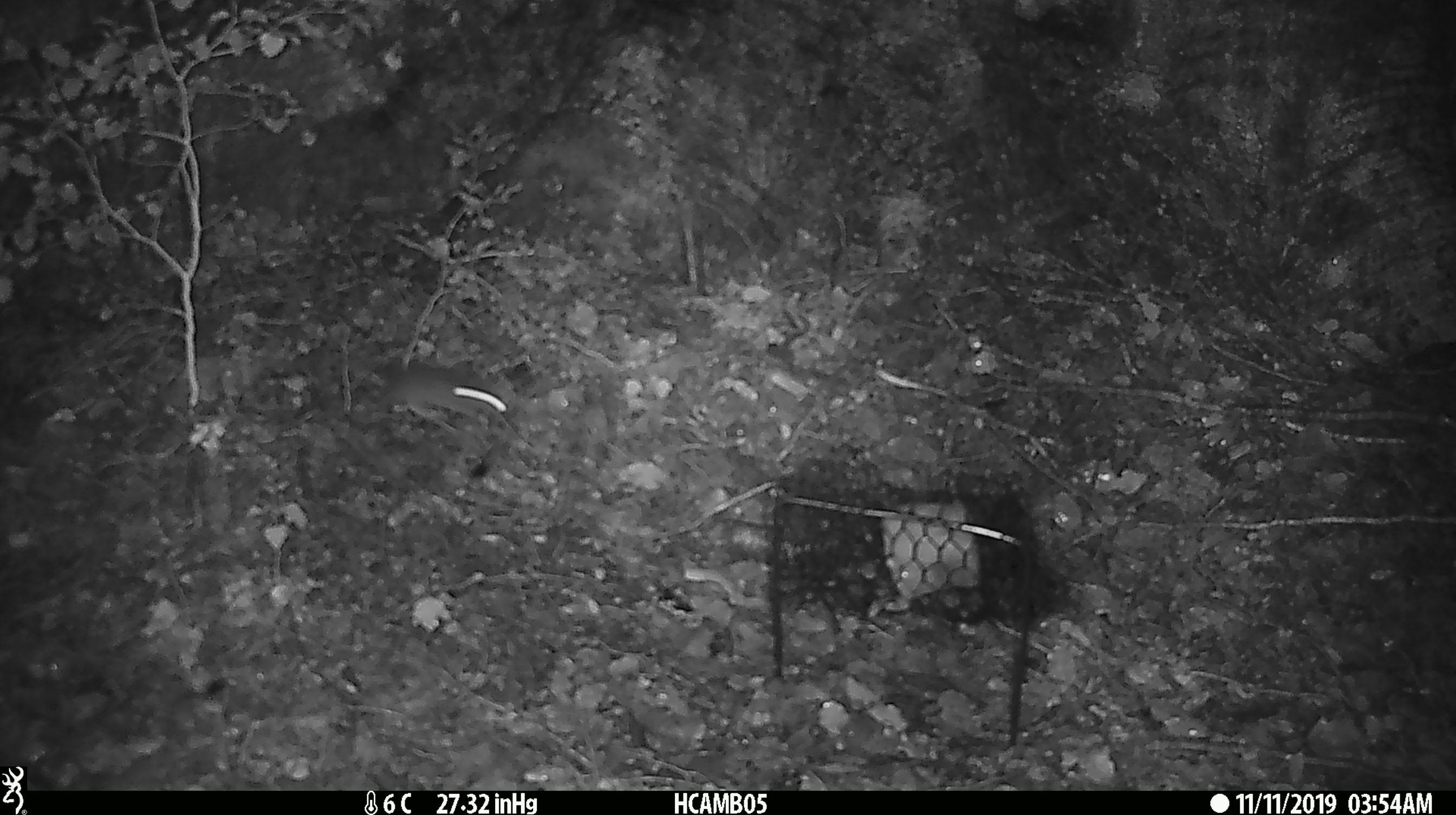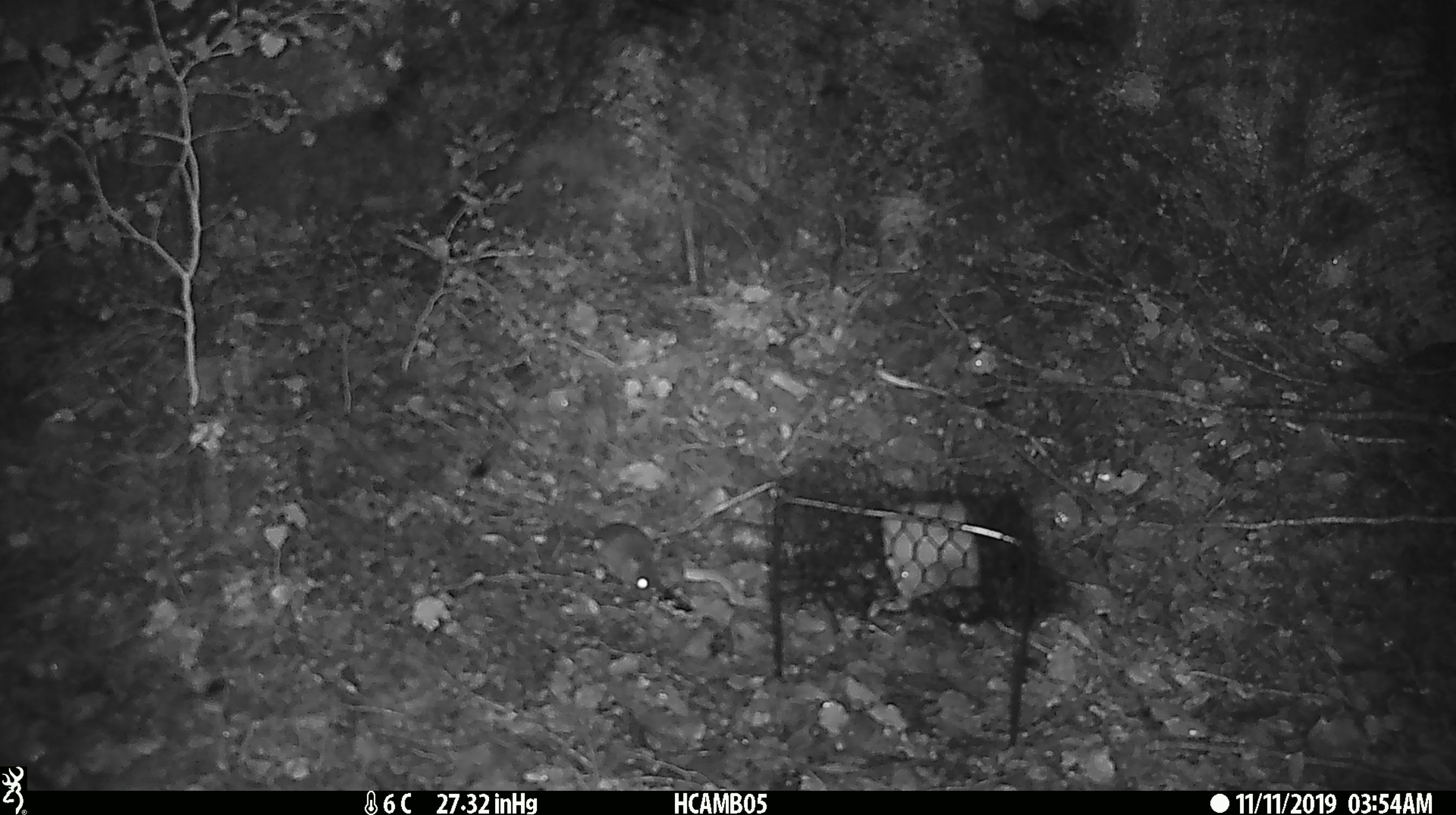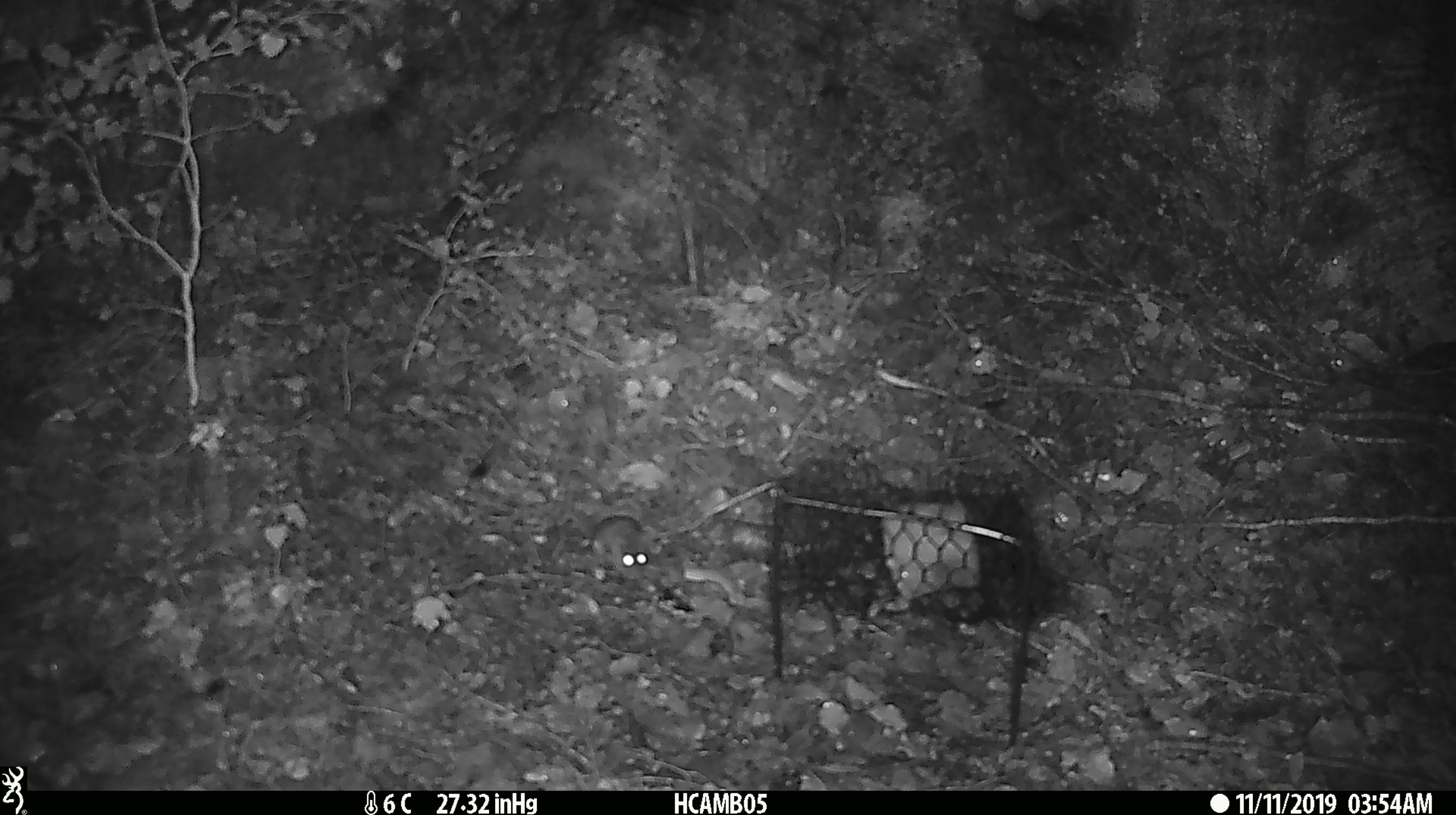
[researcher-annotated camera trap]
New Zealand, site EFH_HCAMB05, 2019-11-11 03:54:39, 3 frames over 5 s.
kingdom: Animalia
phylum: Chordata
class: Mammalia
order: Rodentia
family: Muridae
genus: Mus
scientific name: Mus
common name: mouse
Mouse (Mus).